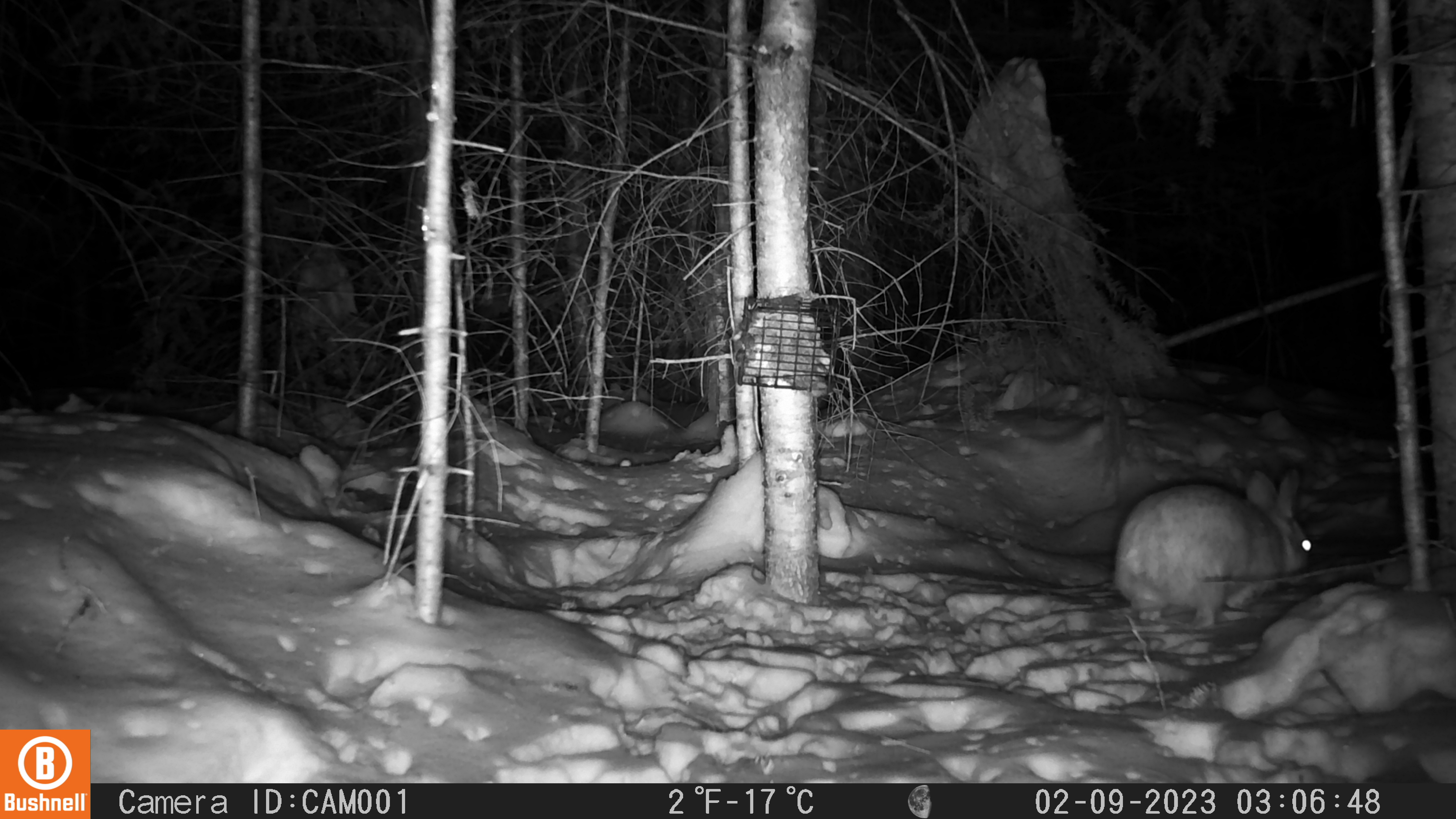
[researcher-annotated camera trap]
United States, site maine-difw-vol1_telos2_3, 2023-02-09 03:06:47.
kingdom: Animalia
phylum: Chordata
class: Mammalia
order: Lagomorpha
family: Leporidae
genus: Lepus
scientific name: Lepus americanus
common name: snowshoe hare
Snowshoe hare (Lepus americanus).